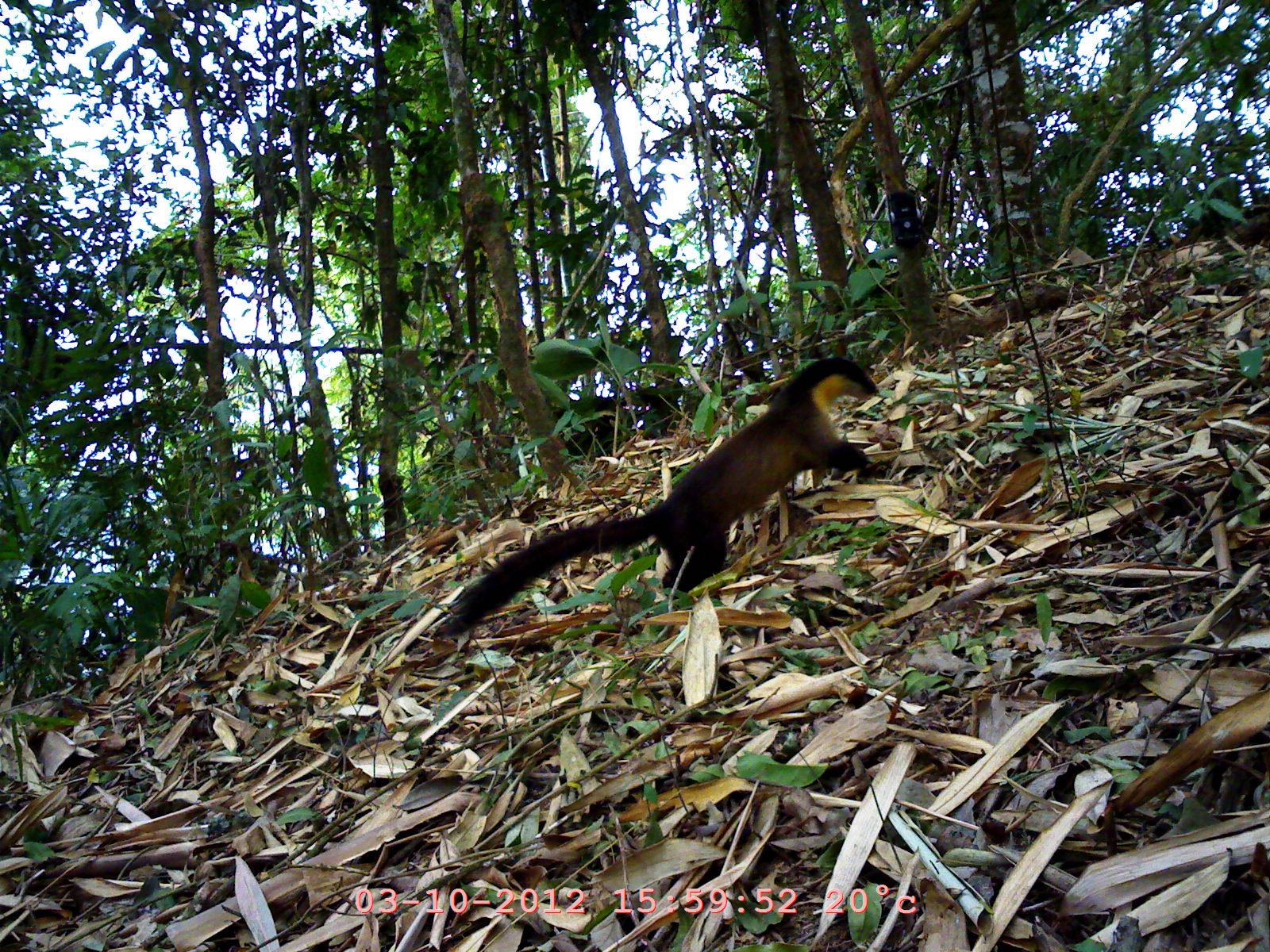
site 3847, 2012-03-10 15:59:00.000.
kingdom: Animalia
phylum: Chordata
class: Mammalia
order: Carnivora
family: Mustelidae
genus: Martes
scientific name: Martes flavigula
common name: yellow-throated marten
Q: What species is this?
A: Martes flavigula (yellow-throated marten).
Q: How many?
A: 1.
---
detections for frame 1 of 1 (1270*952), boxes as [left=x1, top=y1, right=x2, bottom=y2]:
martes flavigula: [left=434, top=352, right=883, bottom=645]